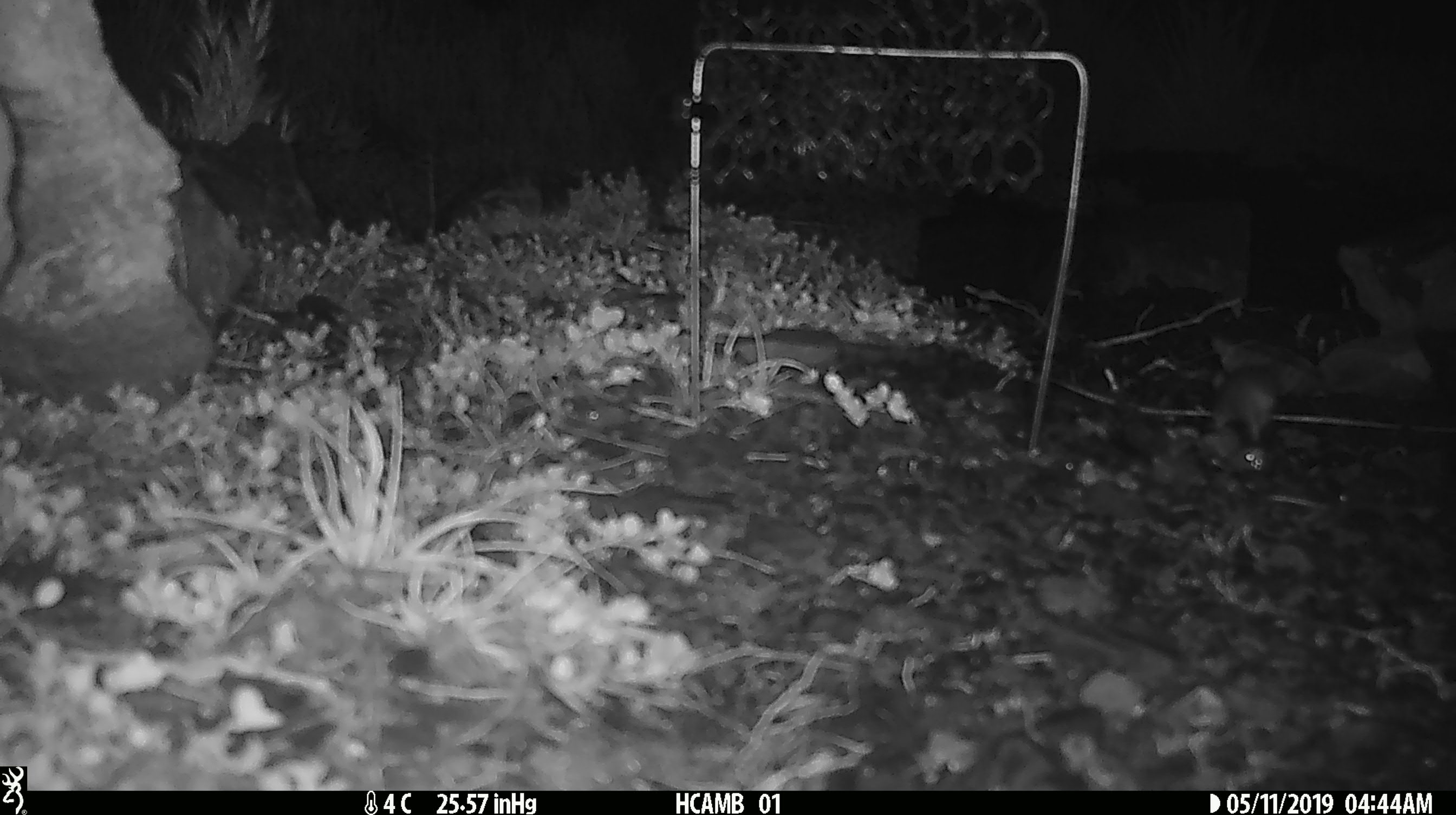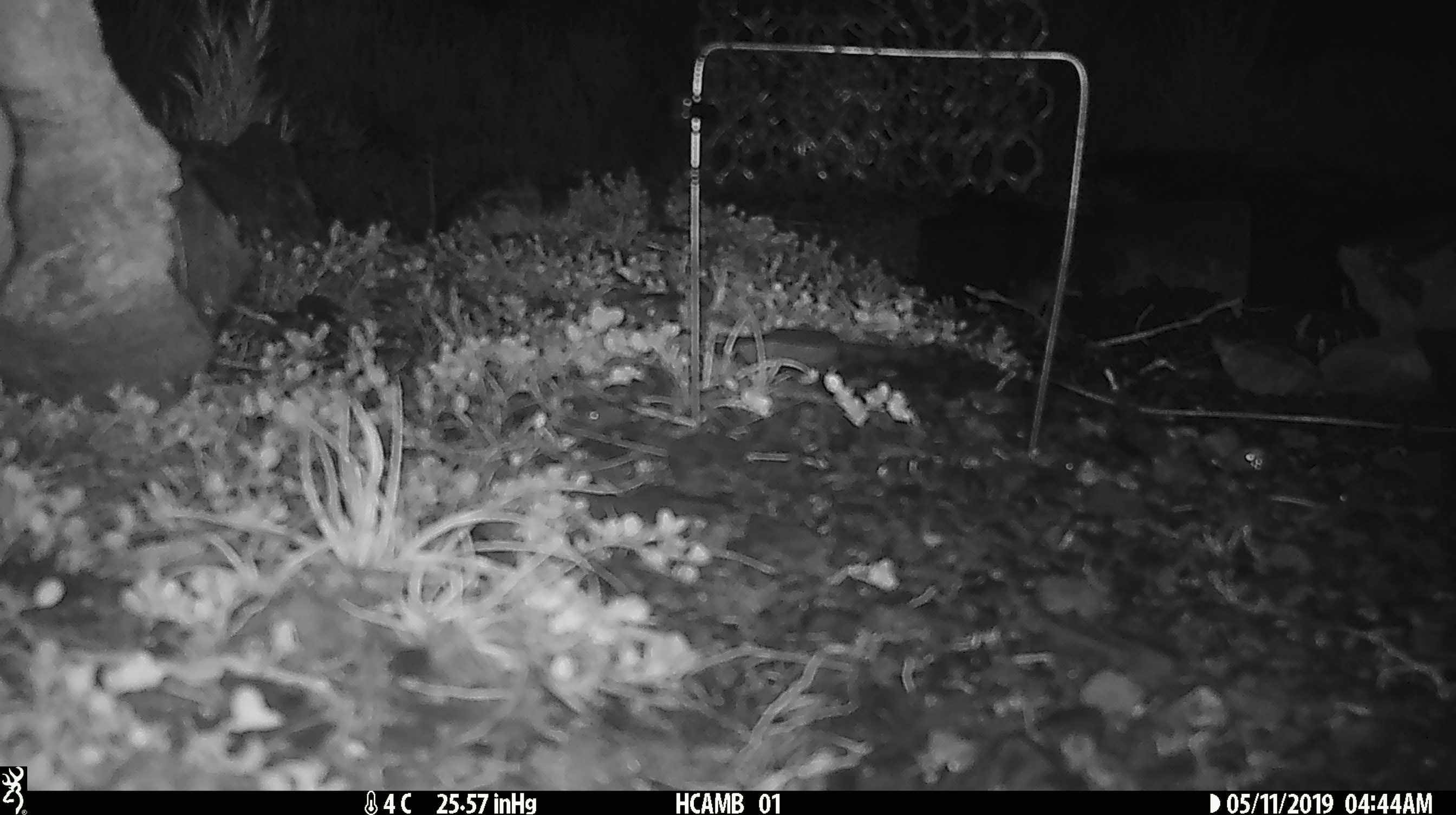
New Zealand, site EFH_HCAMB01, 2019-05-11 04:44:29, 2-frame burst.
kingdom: Animalia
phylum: Chordata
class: Mammalia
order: Rodentia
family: Muridae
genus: Mus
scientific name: Mus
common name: mouse